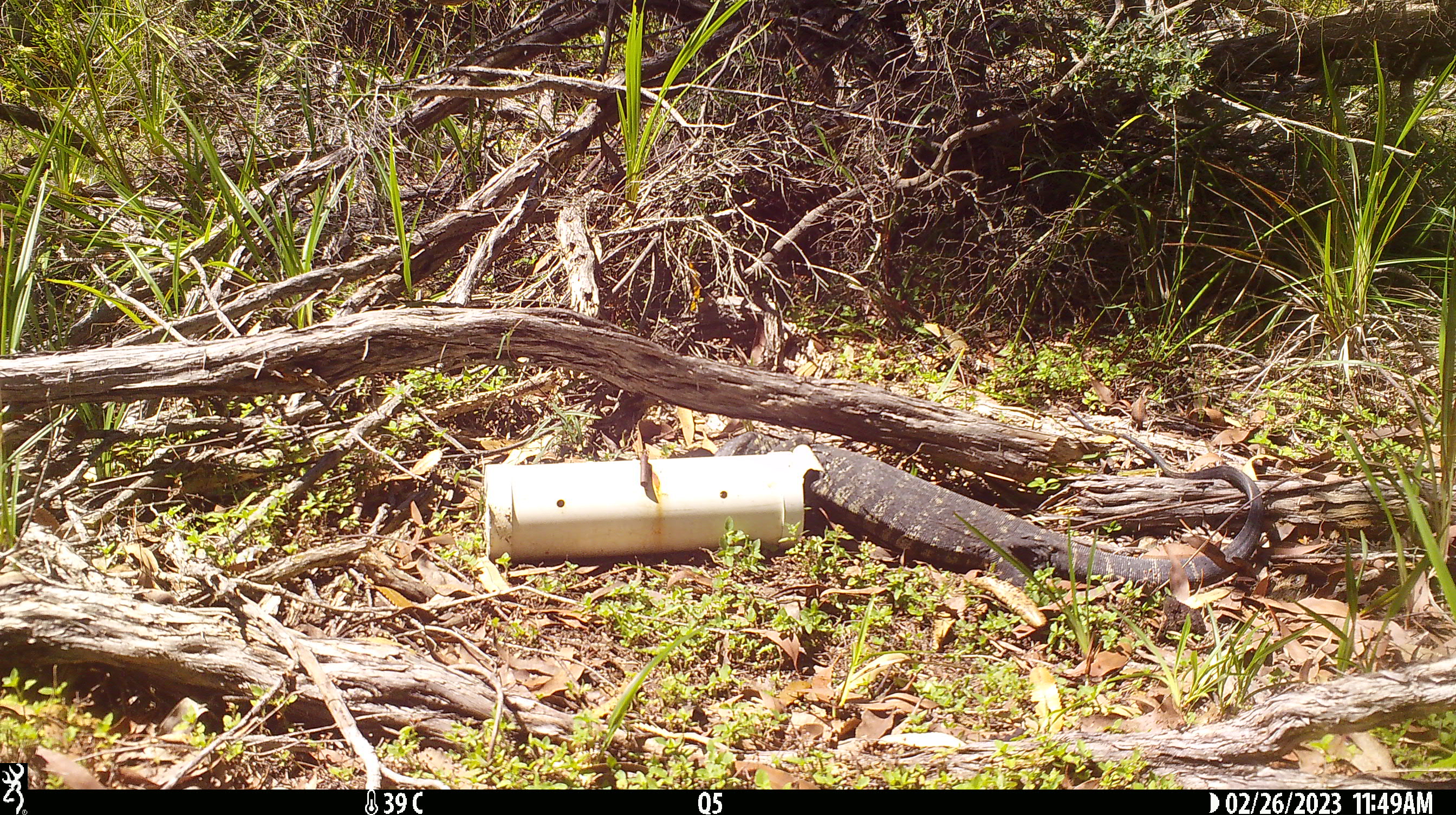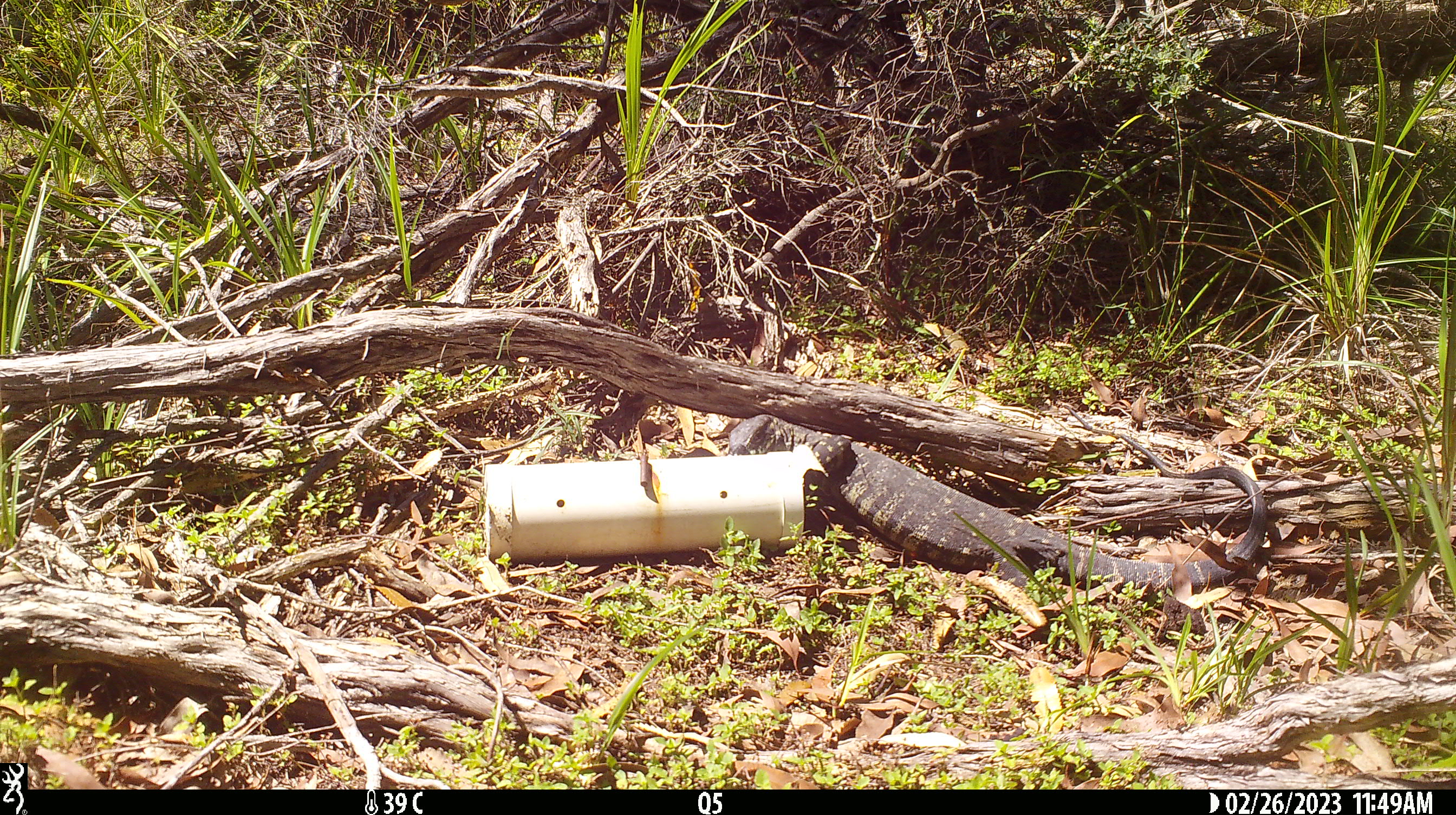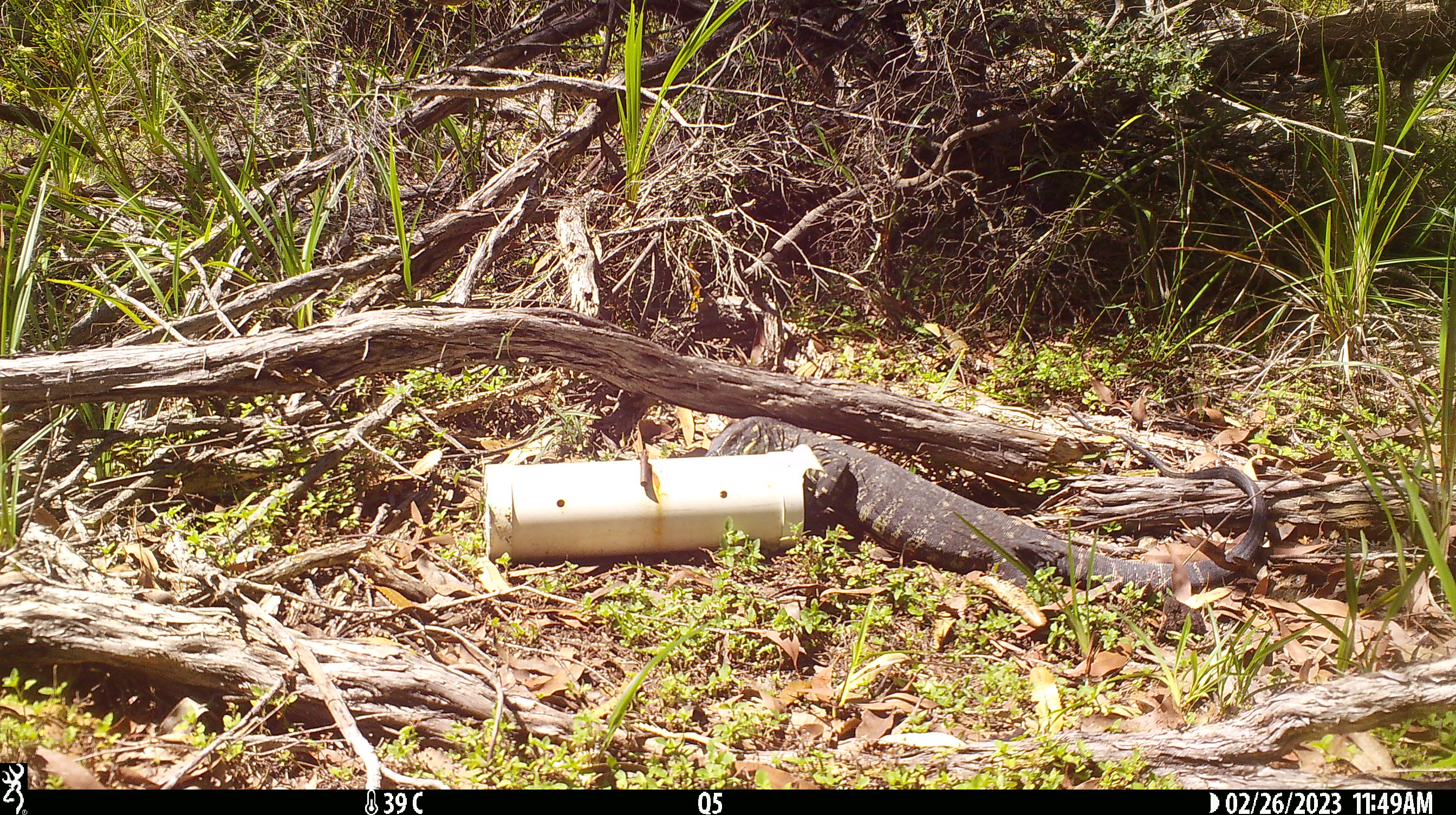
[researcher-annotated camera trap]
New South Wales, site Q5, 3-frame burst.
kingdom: Animalia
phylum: Chordata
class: Reptilia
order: Squamata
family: Varanidae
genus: Varanus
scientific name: Varanus varius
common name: lace monitor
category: goanna